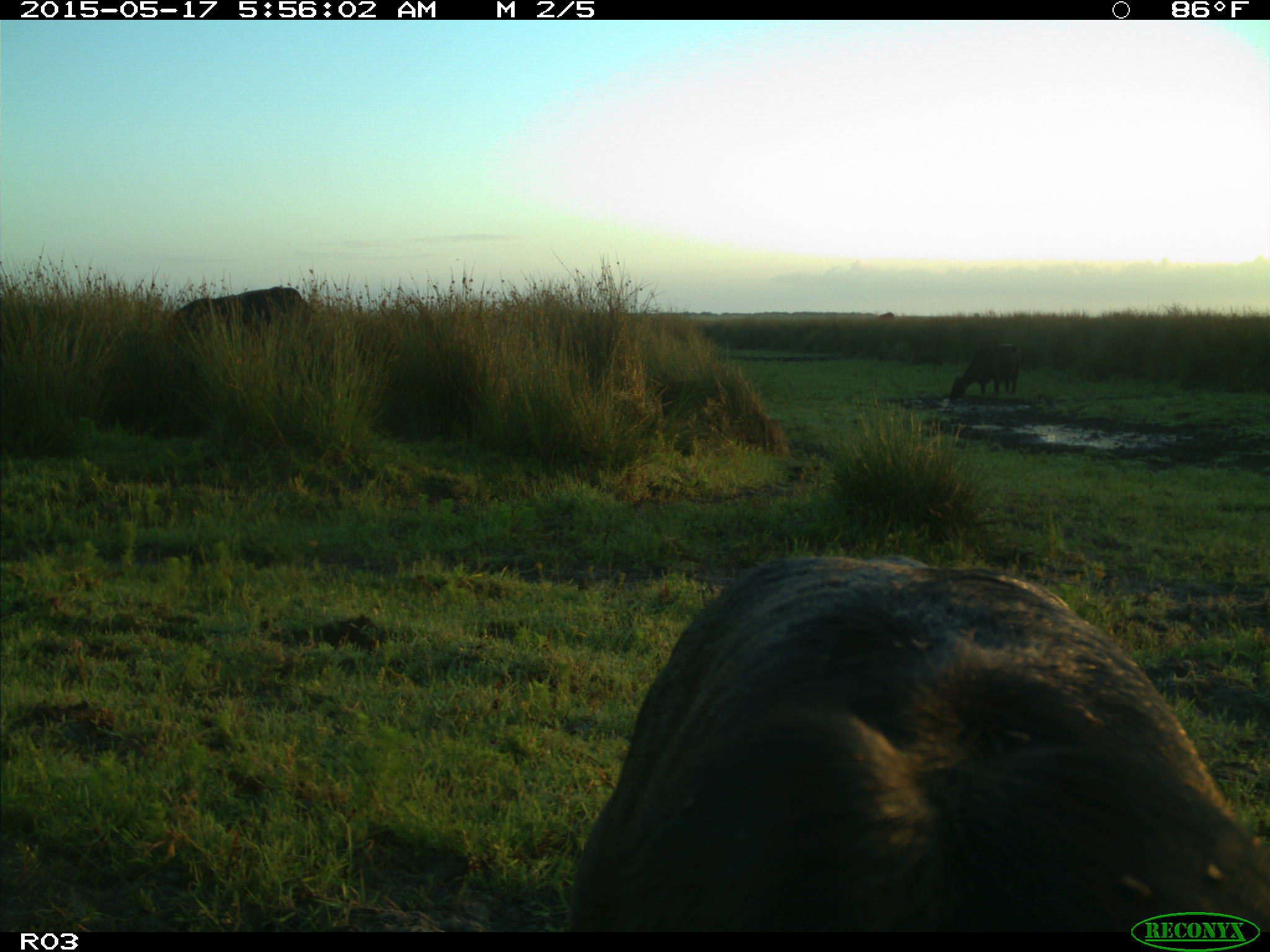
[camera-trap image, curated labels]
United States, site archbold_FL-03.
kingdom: Animalia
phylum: Chordata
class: Mammalia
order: Artiodactyla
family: Bovidae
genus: Bos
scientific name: Bos taurus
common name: domestic cow